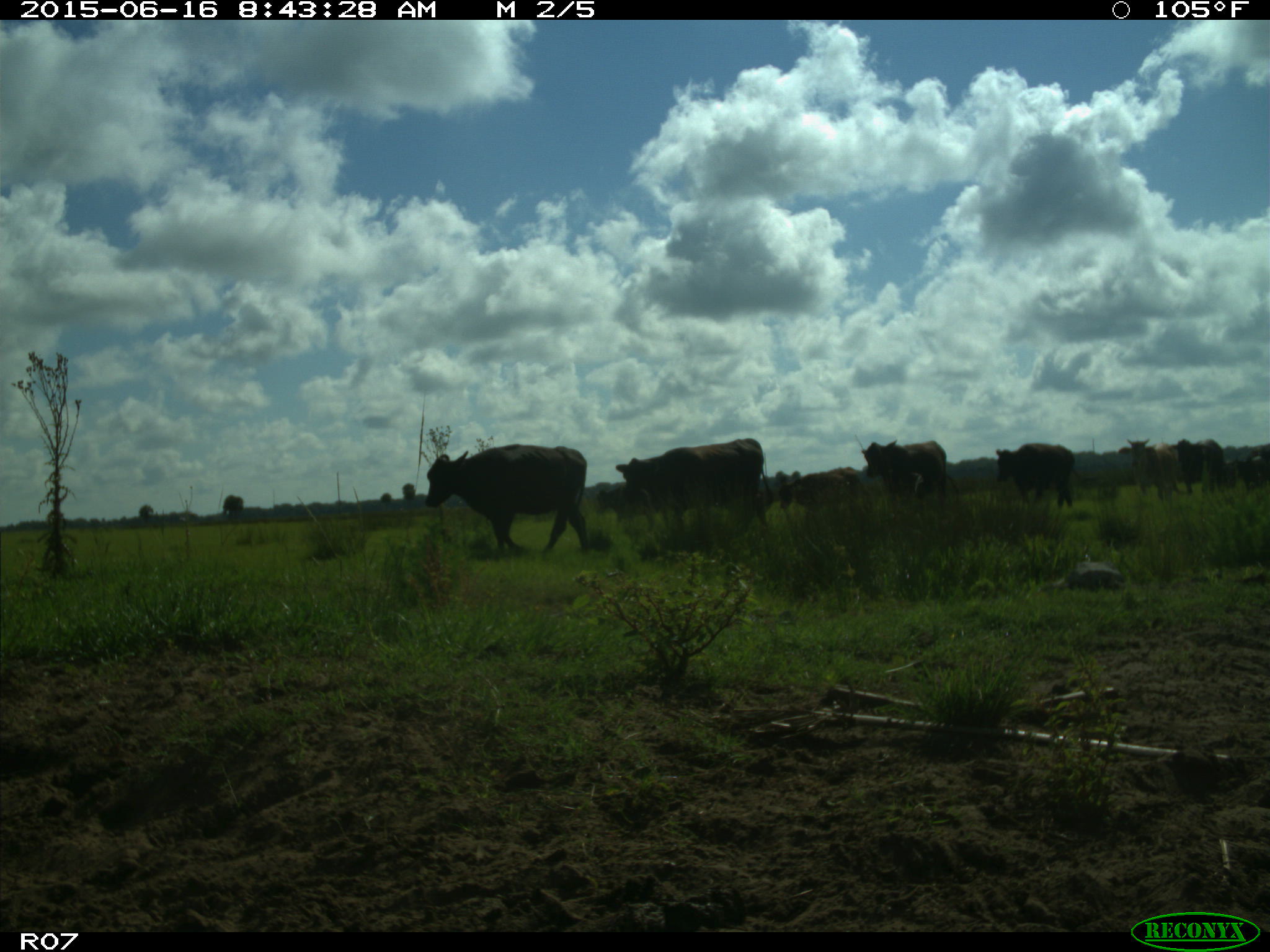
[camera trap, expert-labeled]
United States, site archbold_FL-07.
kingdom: Animalia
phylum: Chordata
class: Mammalia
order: Artiodactyla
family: Bovidae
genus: Bos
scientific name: Bos taurus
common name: domestic cow